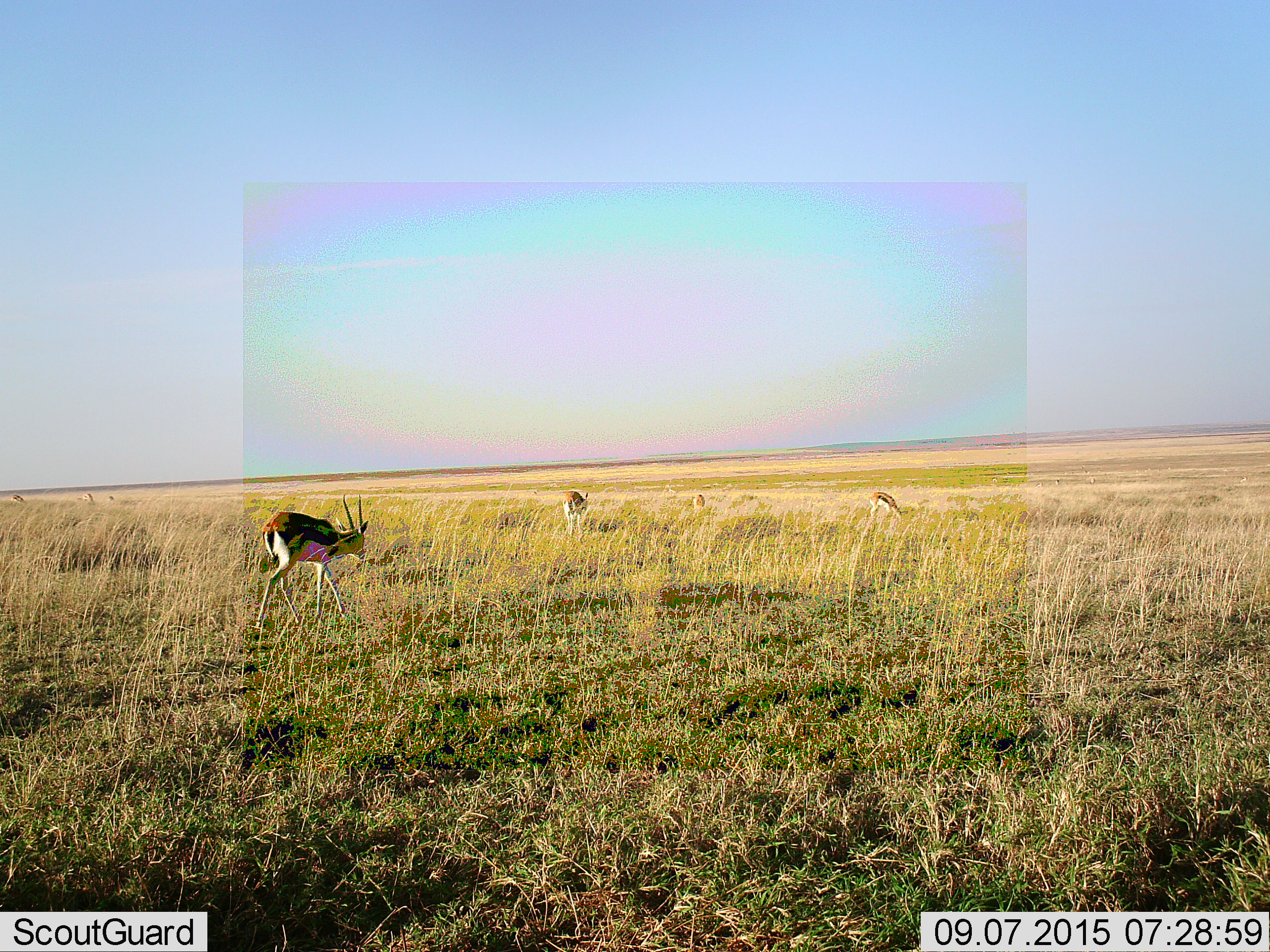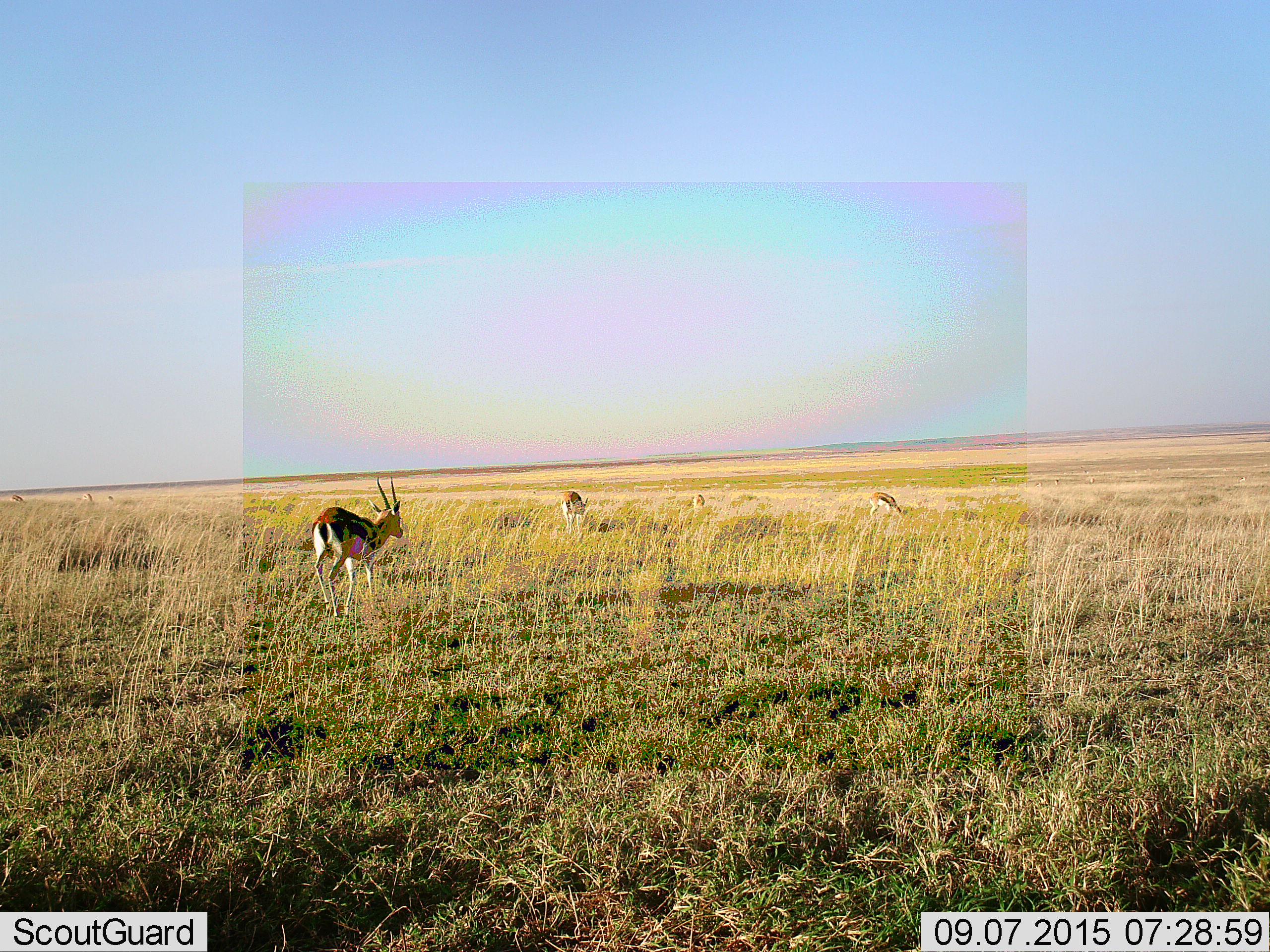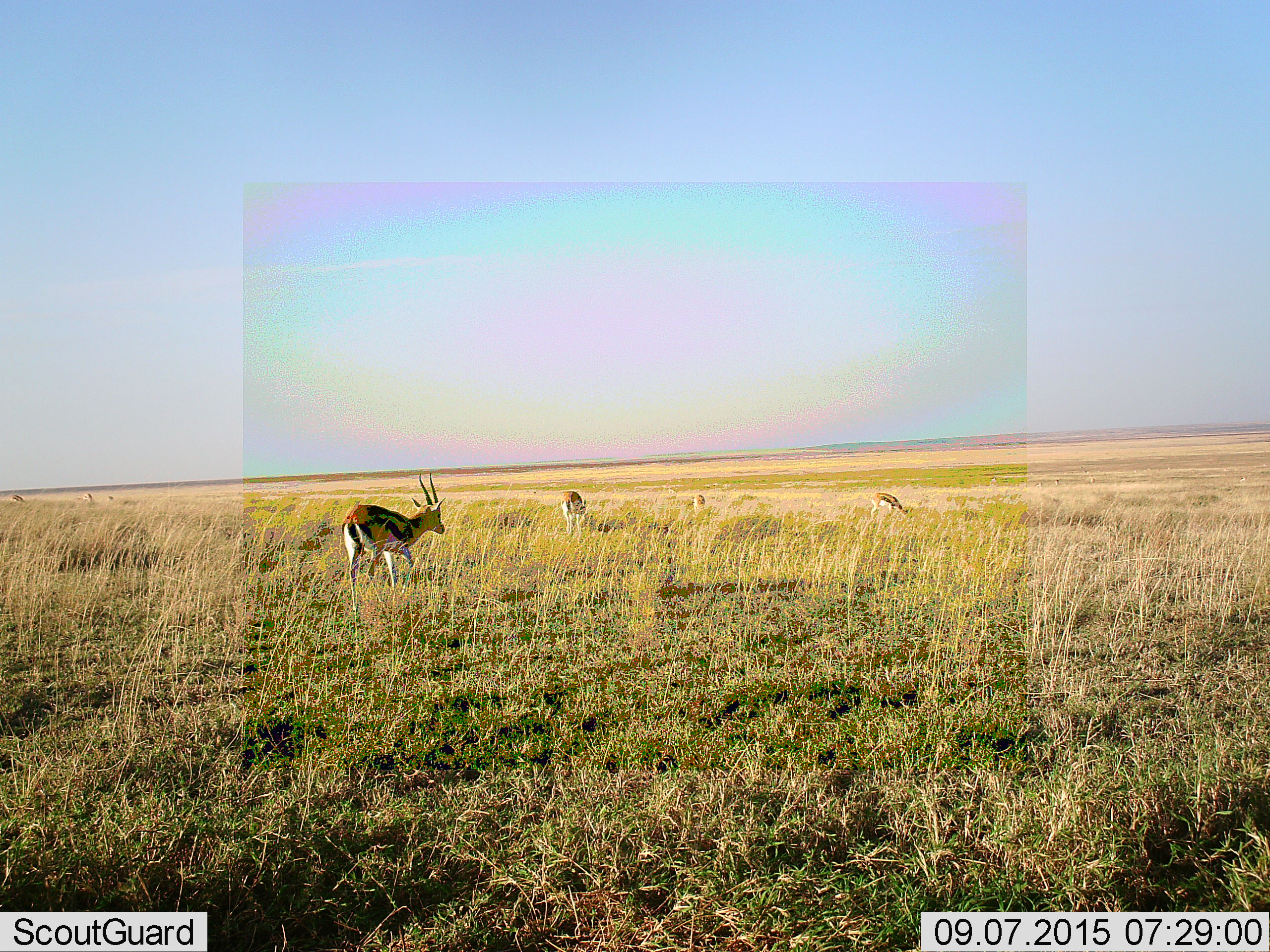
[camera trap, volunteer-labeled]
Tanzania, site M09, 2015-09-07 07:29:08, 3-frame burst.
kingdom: Animalia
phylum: Chordata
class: Mammalia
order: Artiodactyla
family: Bovidae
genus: Eudorcas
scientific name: Eudorcas thomsonii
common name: thomson's gazelle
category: gazellethomsons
Gazellethomsons (thomson's gazelle) (Eudorcas thomsonii), count 7. Behavior (volunteer vote fractions): standing 33%, resting 11%, moving 67%, interacting 0%. Young present (vote fraction): 11%. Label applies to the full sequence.